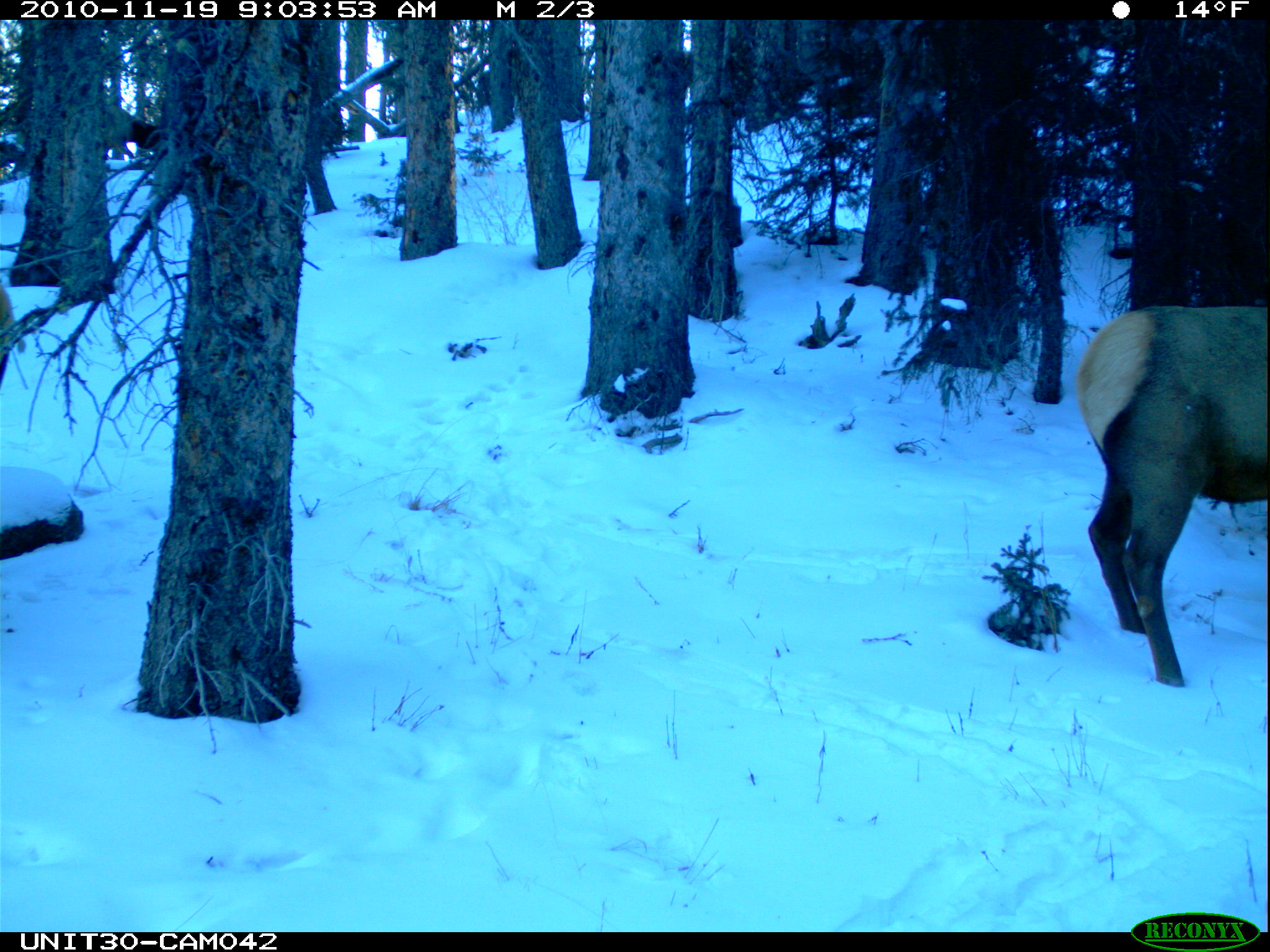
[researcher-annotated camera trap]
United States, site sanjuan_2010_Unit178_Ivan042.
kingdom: Animalia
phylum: Chordata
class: Mammalia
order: Artiodactyla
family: Cervidae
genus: Cervus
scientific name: Cervus elaphus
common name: red deer